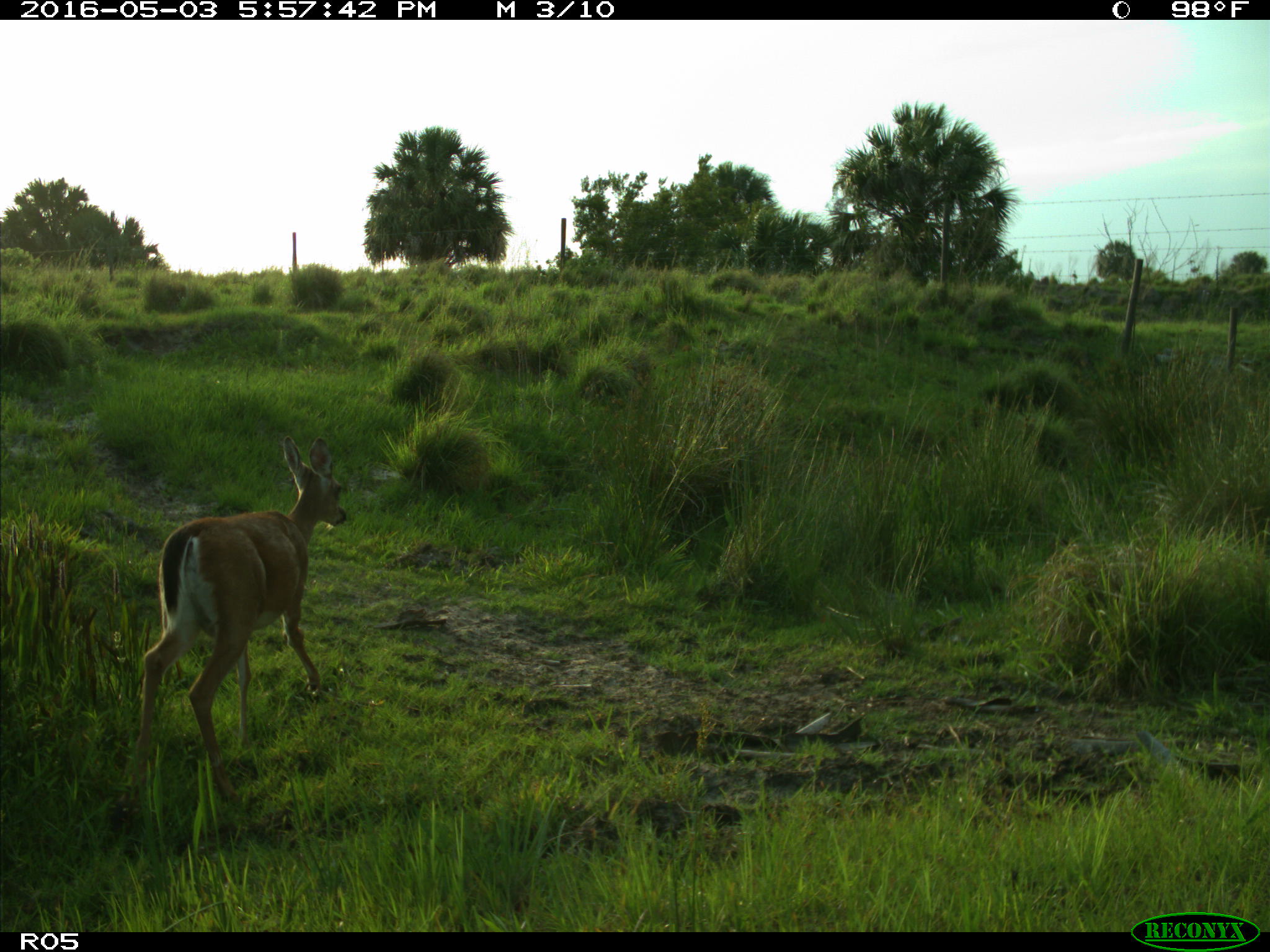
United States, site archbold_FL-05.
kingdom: Animalia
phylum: Chordata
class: Mammalia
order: Artiodactyla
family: Cervidae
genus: Odocoileus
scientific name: Odocoileus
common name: deer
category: unidentified deer